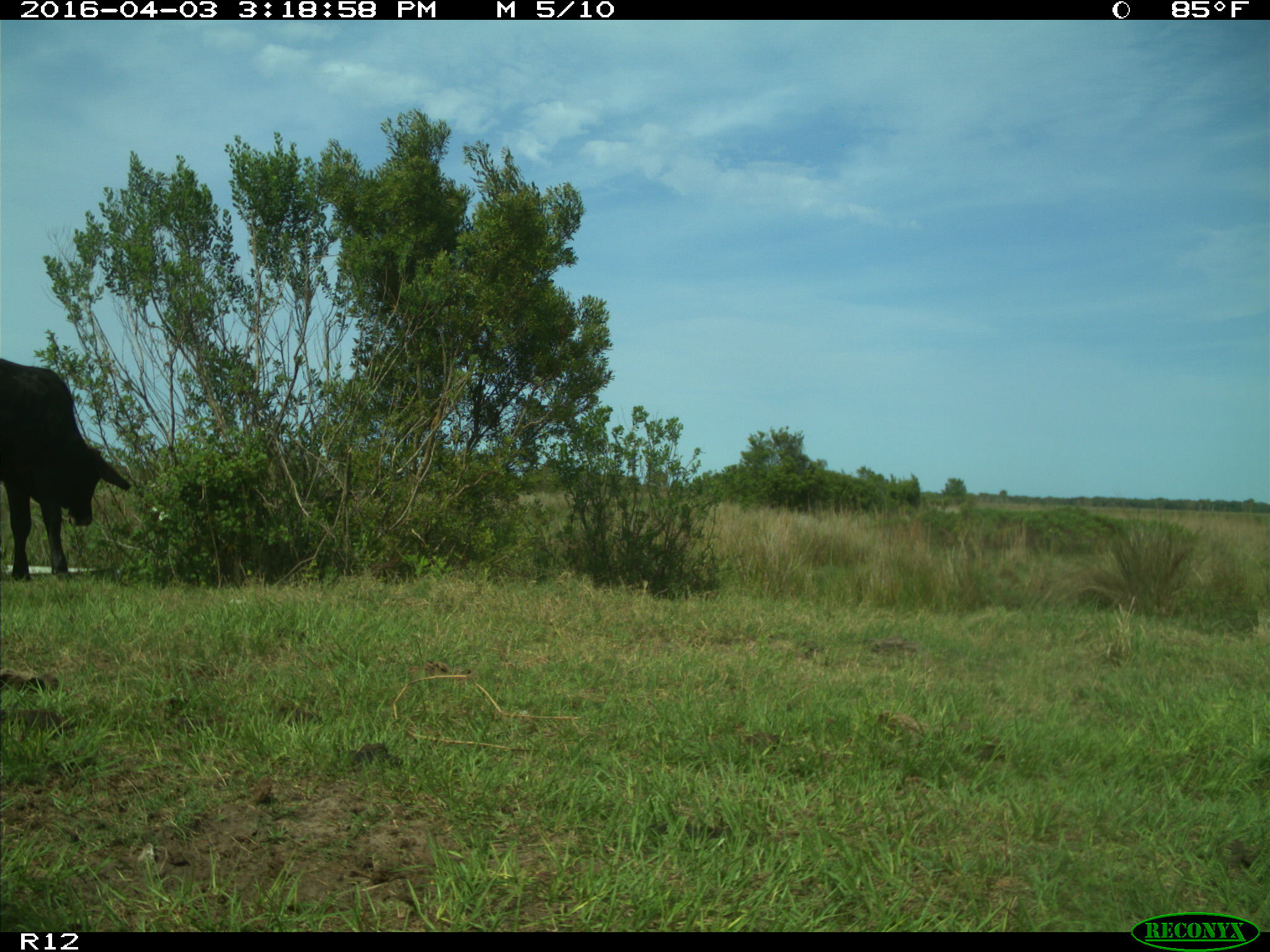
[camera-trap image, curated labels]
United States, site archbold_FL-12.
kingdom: Animalia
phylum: Chordata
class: Mammalia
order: Artiodactyla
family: Bovidae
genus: Bos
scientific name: Bos taurus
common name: domestic cow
Bos taurus (domestic cow).